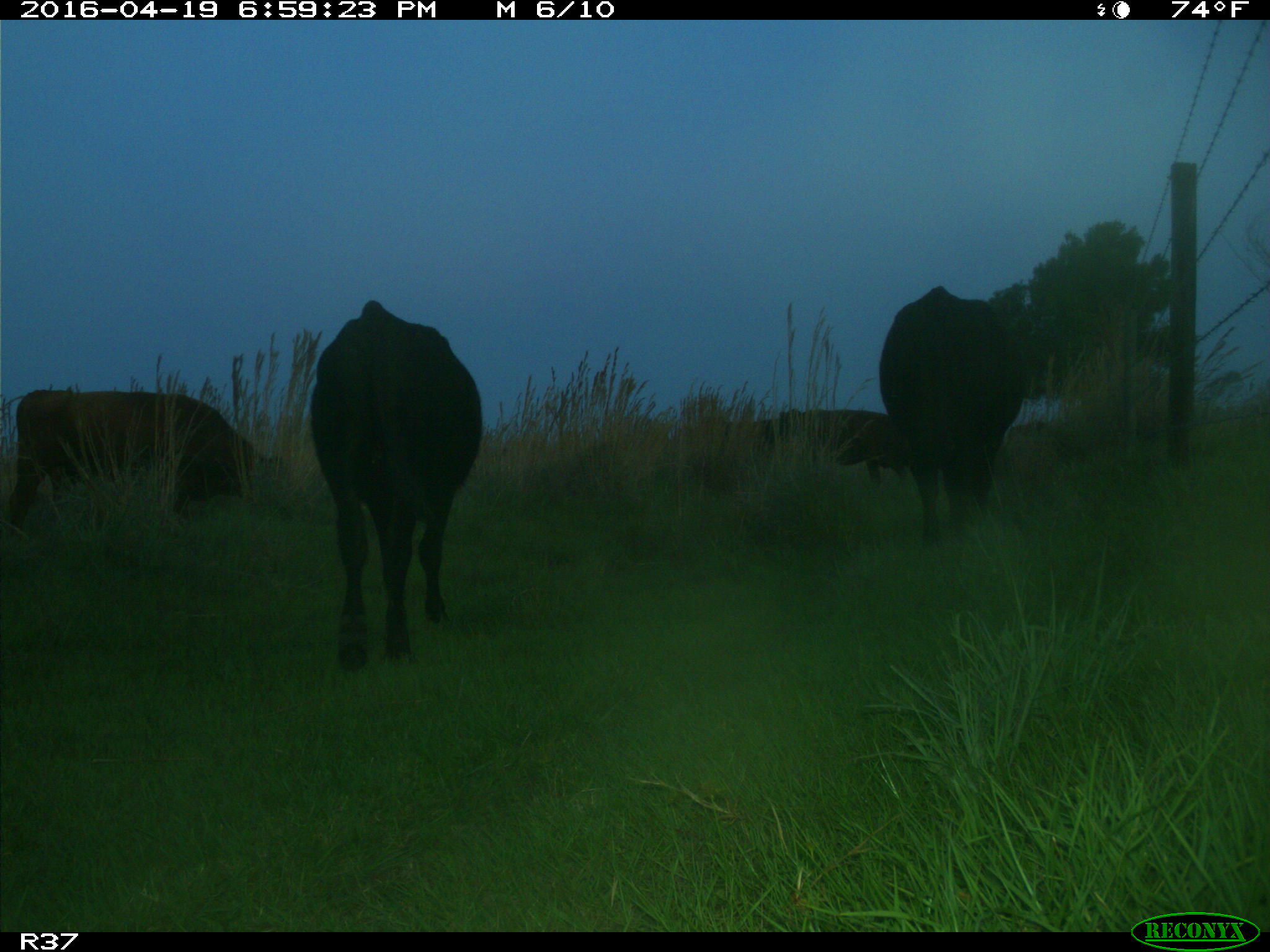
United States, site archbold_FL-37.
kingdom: Animalia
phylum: Chordata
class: Mammalia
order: Artiodactyla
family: Bovidae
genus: Bos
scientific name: Bos taurus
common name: domestic cow